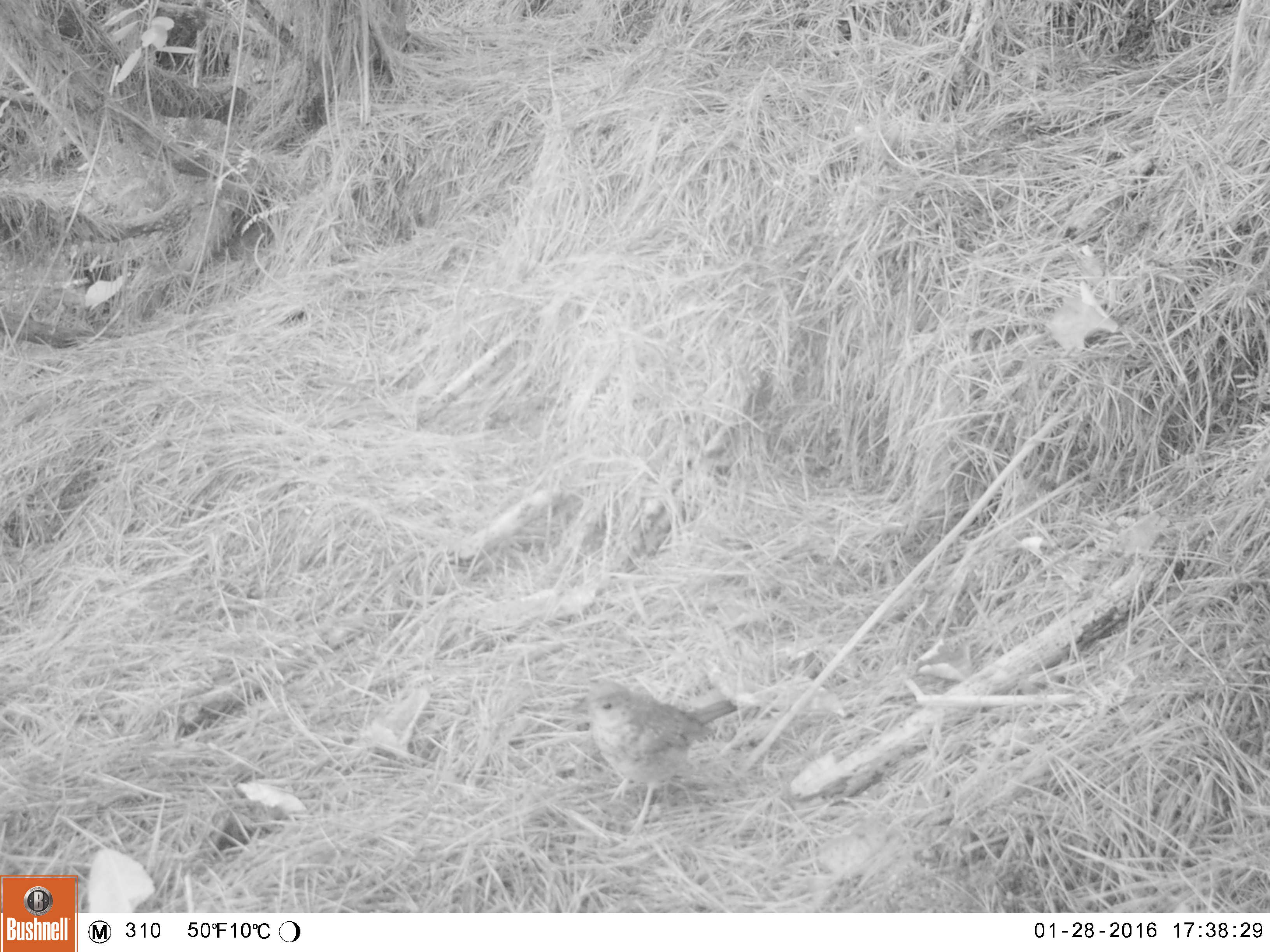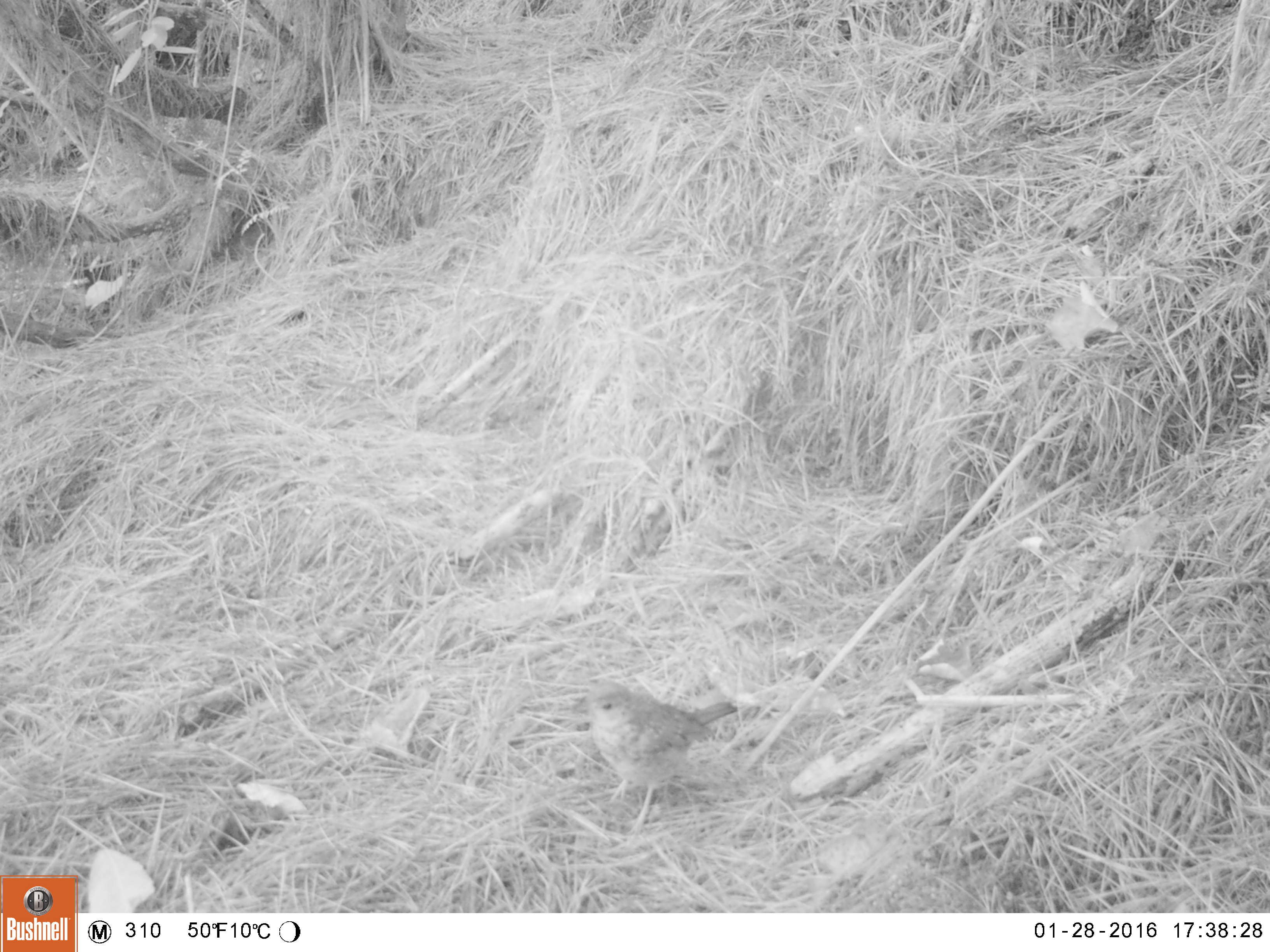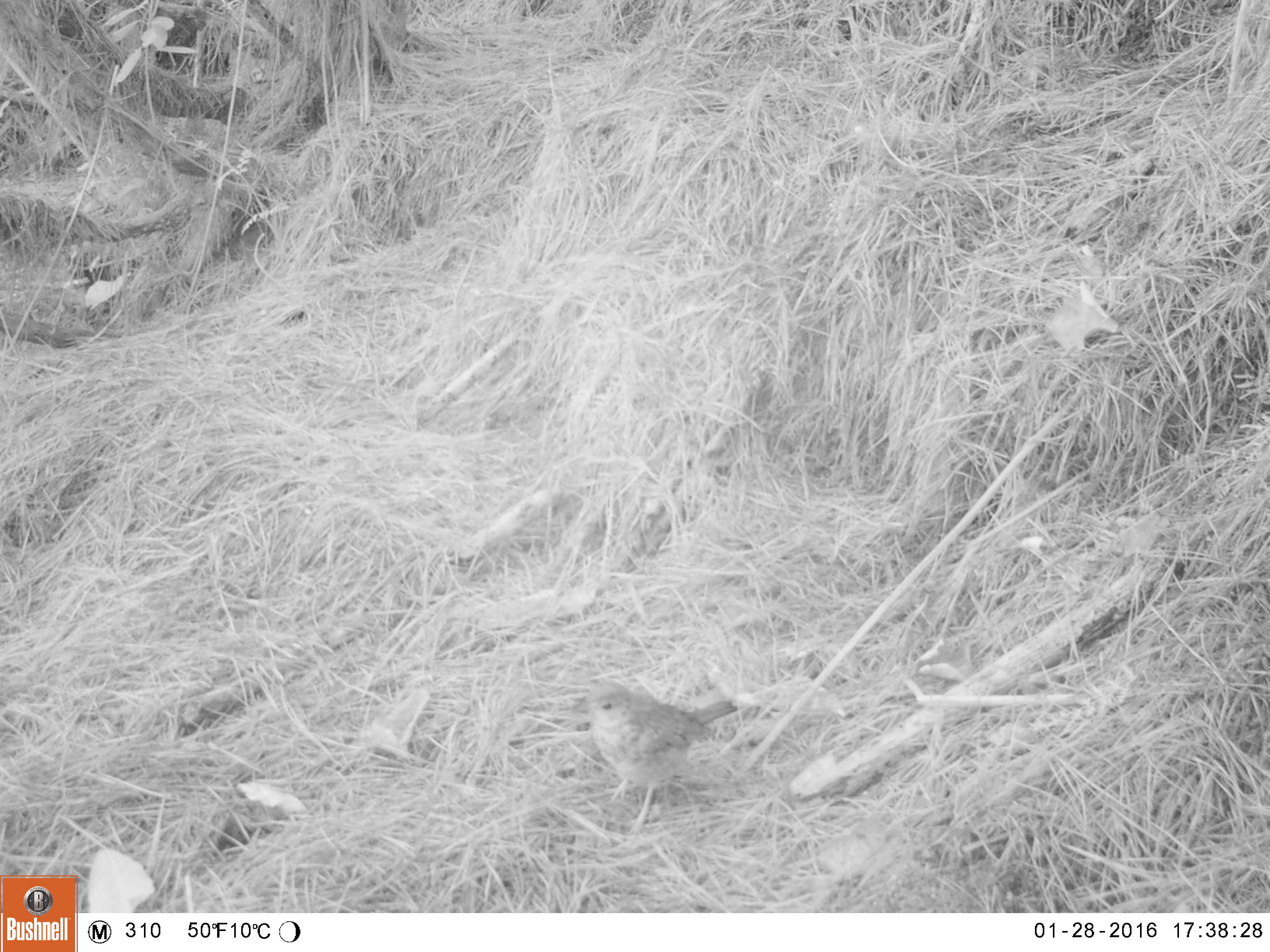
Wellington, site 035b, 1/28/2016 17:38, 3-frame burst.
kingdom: Animalia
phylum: Chordata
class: Aves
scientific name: Aves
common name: bird